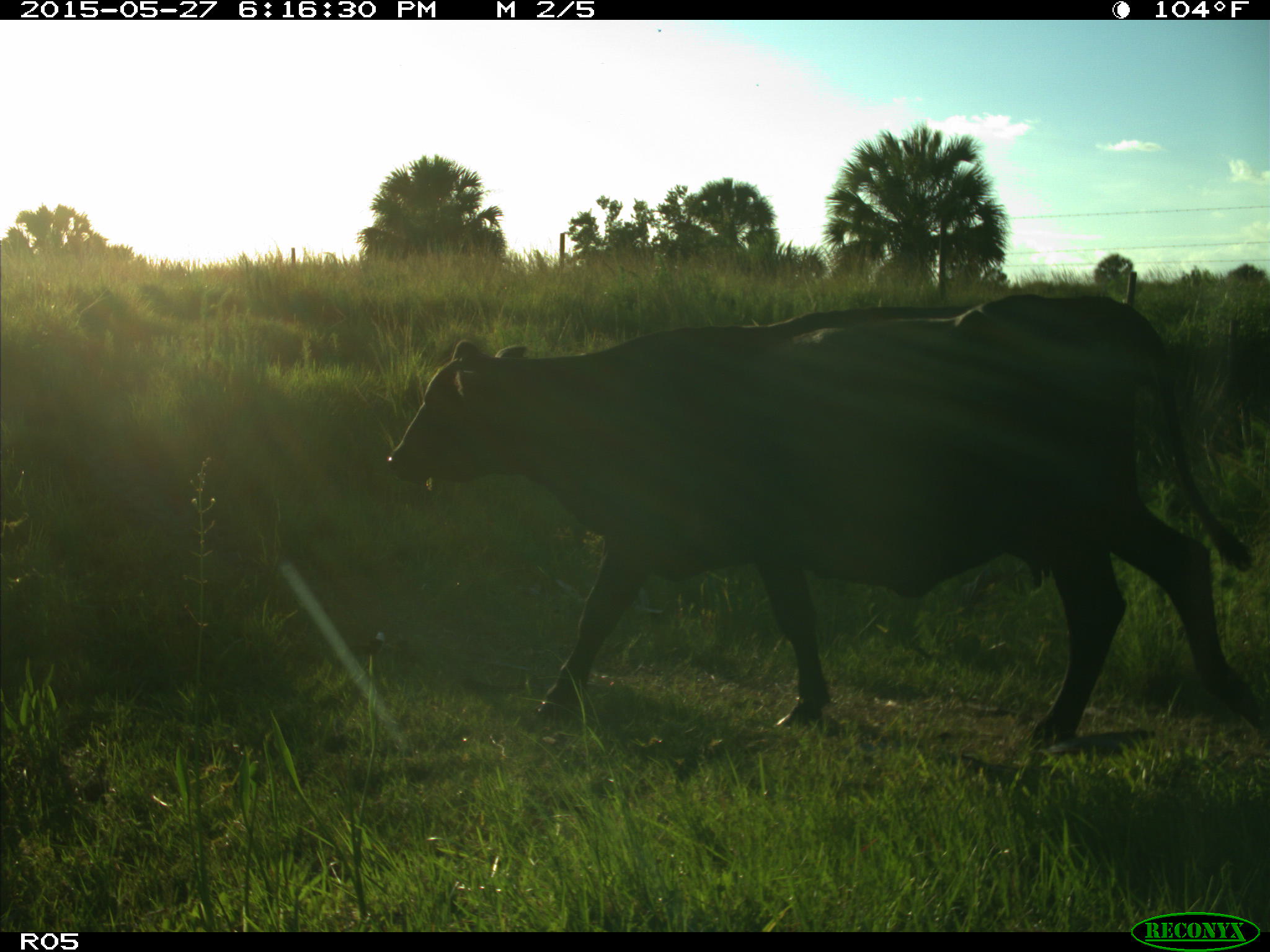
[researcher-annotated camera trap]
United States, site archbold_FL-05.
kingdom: Animalia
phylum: Chordata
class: Mammalia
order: Artiodactyla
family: Bovidae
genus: Bos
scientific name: Bos taurus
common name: domestic cow